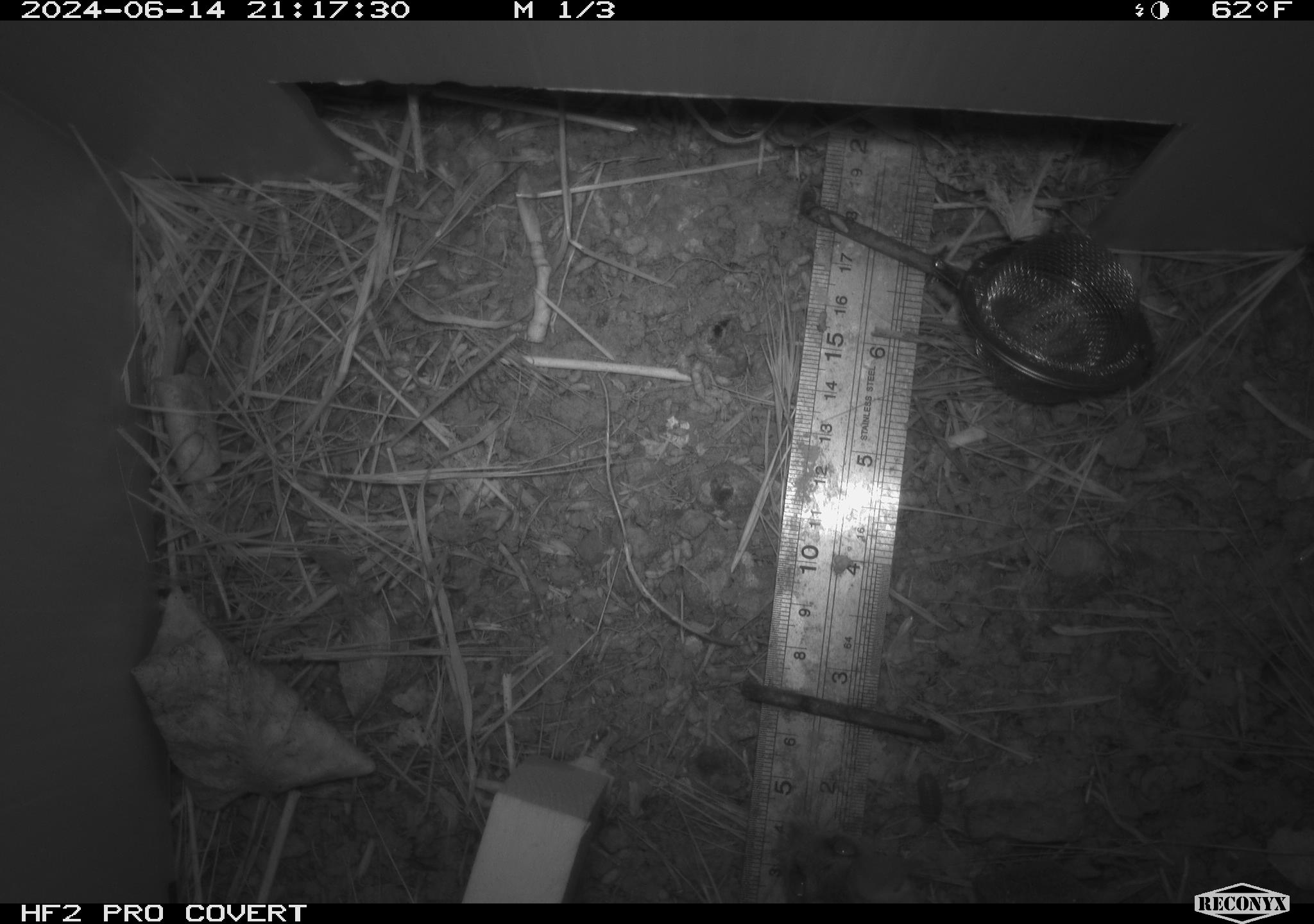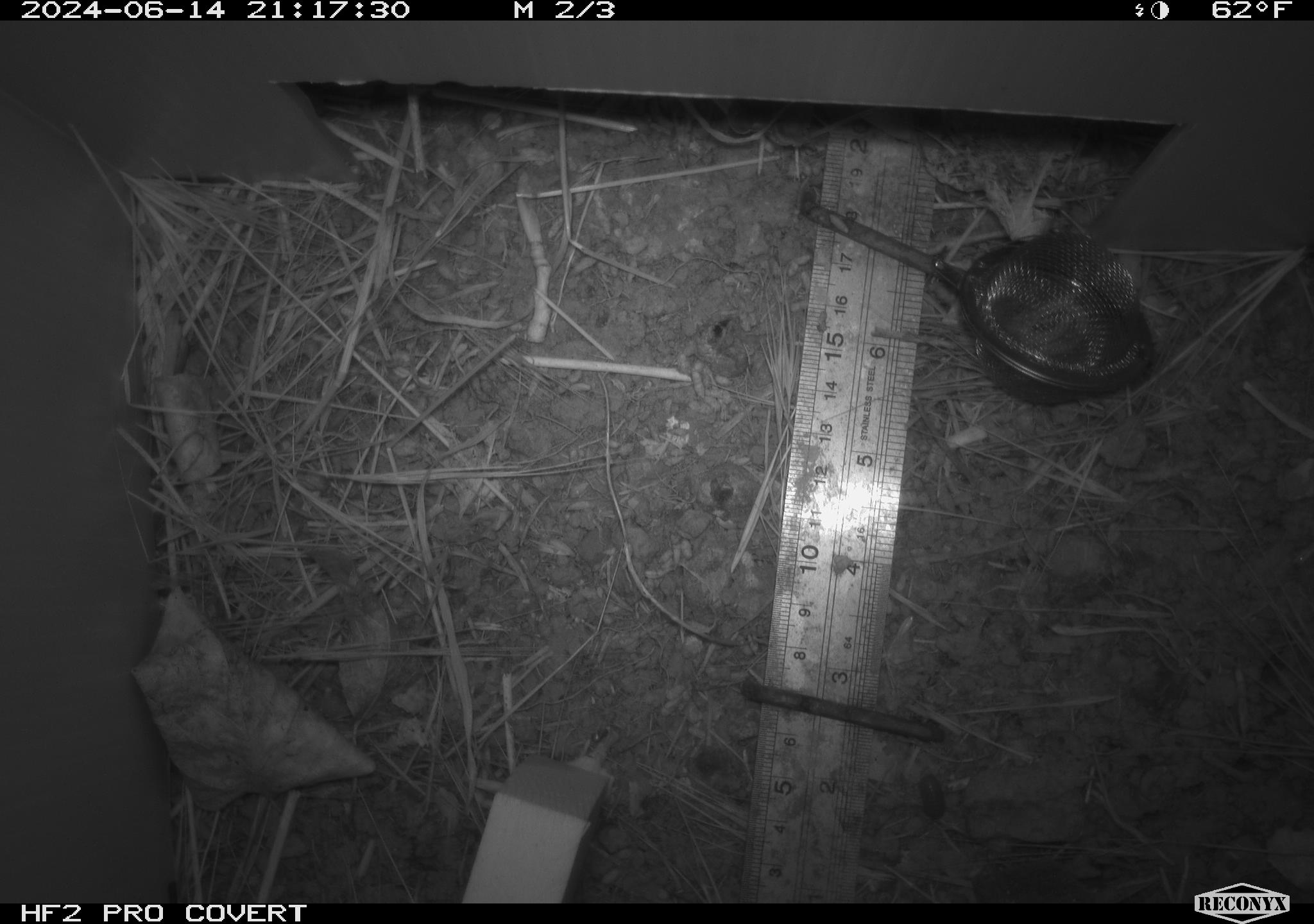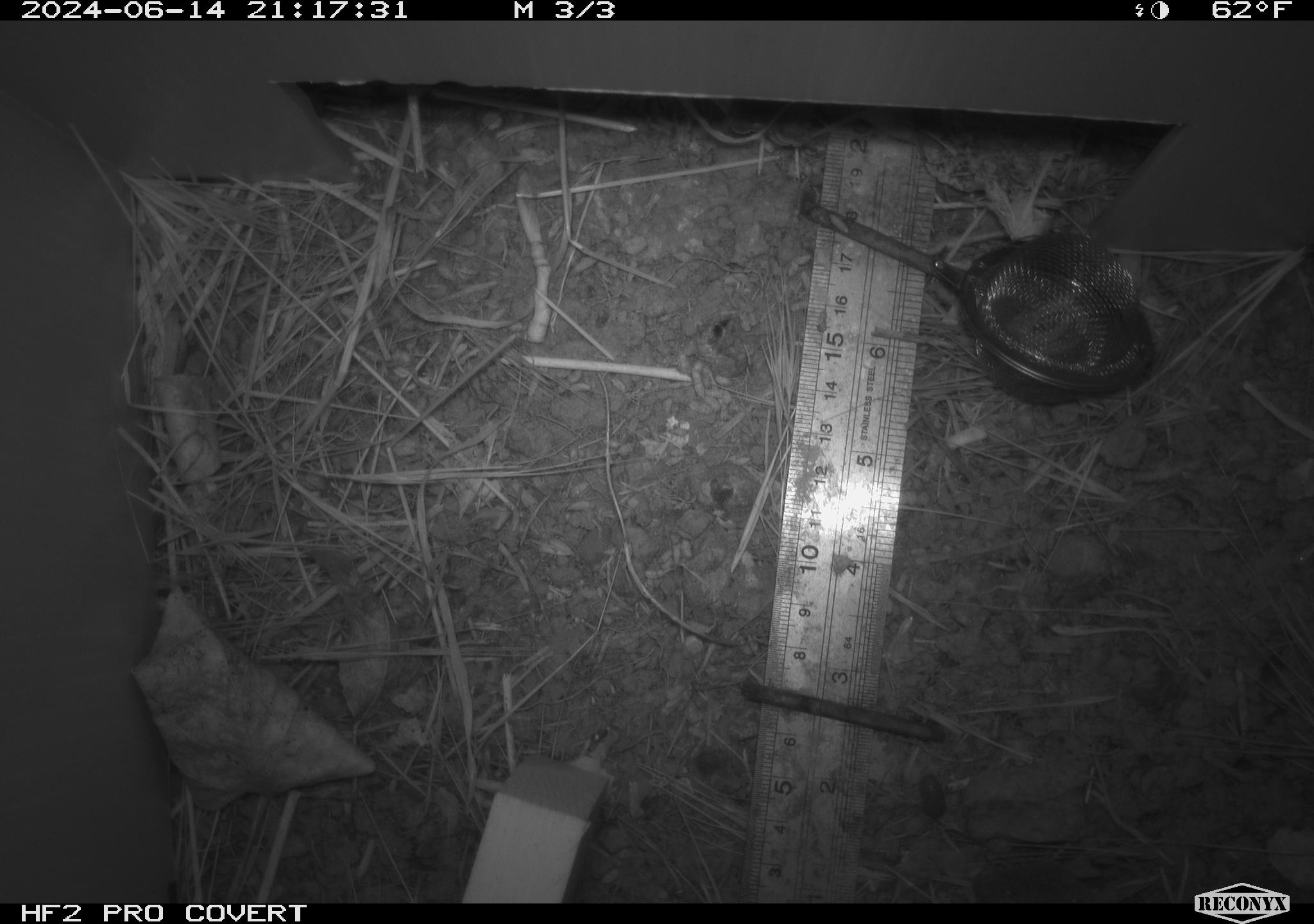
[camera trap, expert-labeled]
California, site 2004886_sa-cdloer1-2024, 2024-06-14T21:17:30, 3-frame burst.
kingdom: Animalia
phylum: Chordata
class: Mammalia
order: Rodentia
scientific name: Rodentia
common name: mouse species